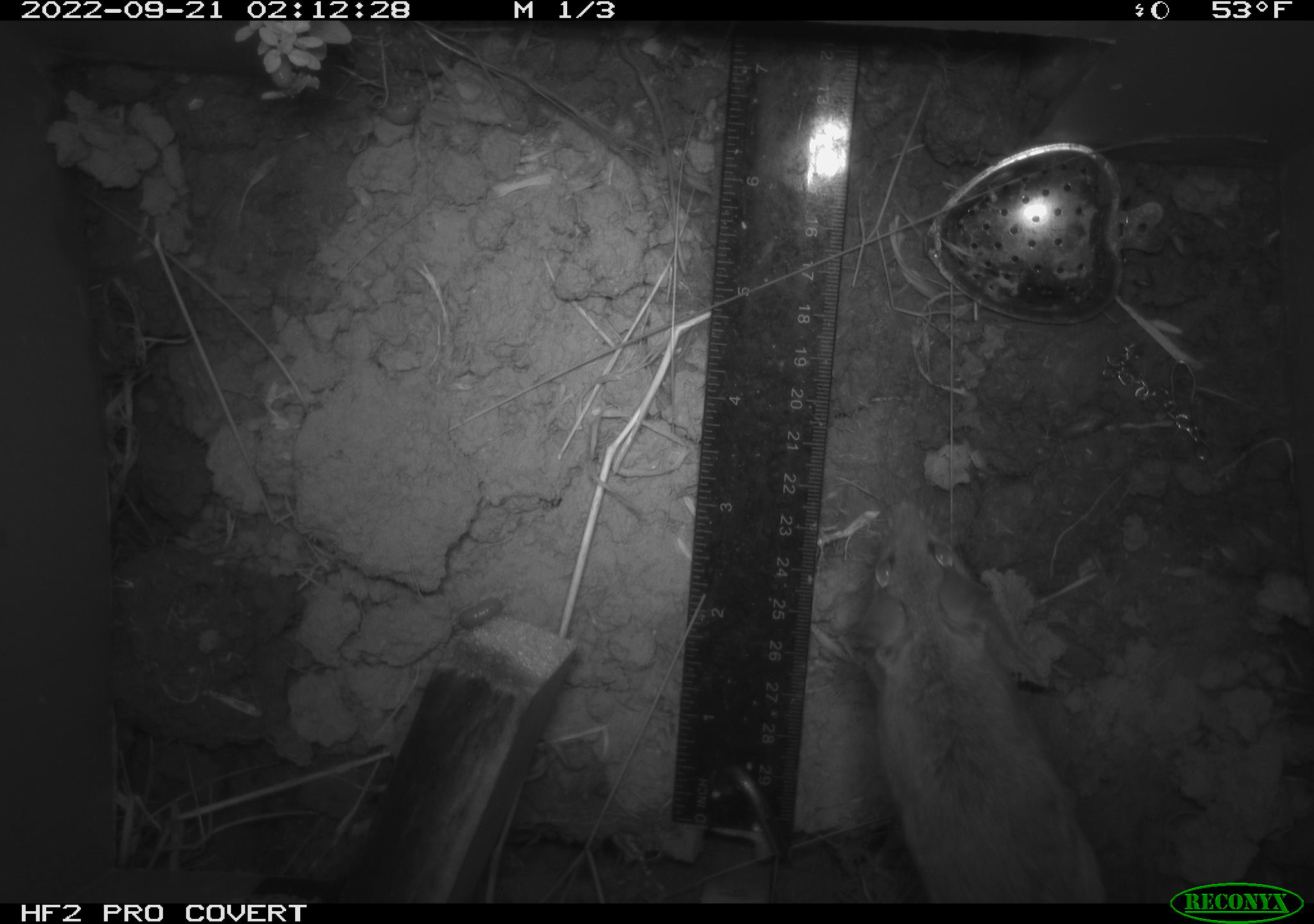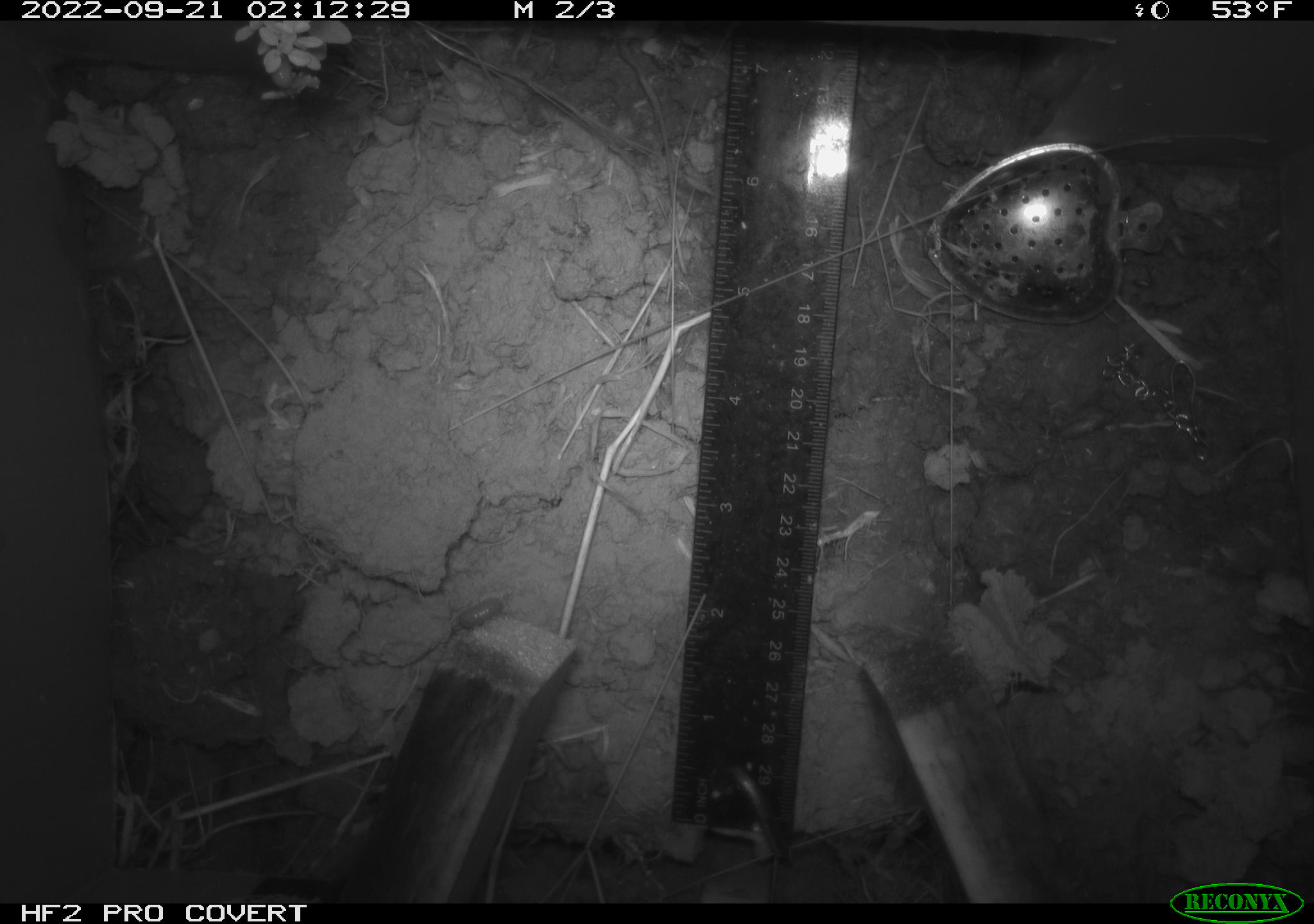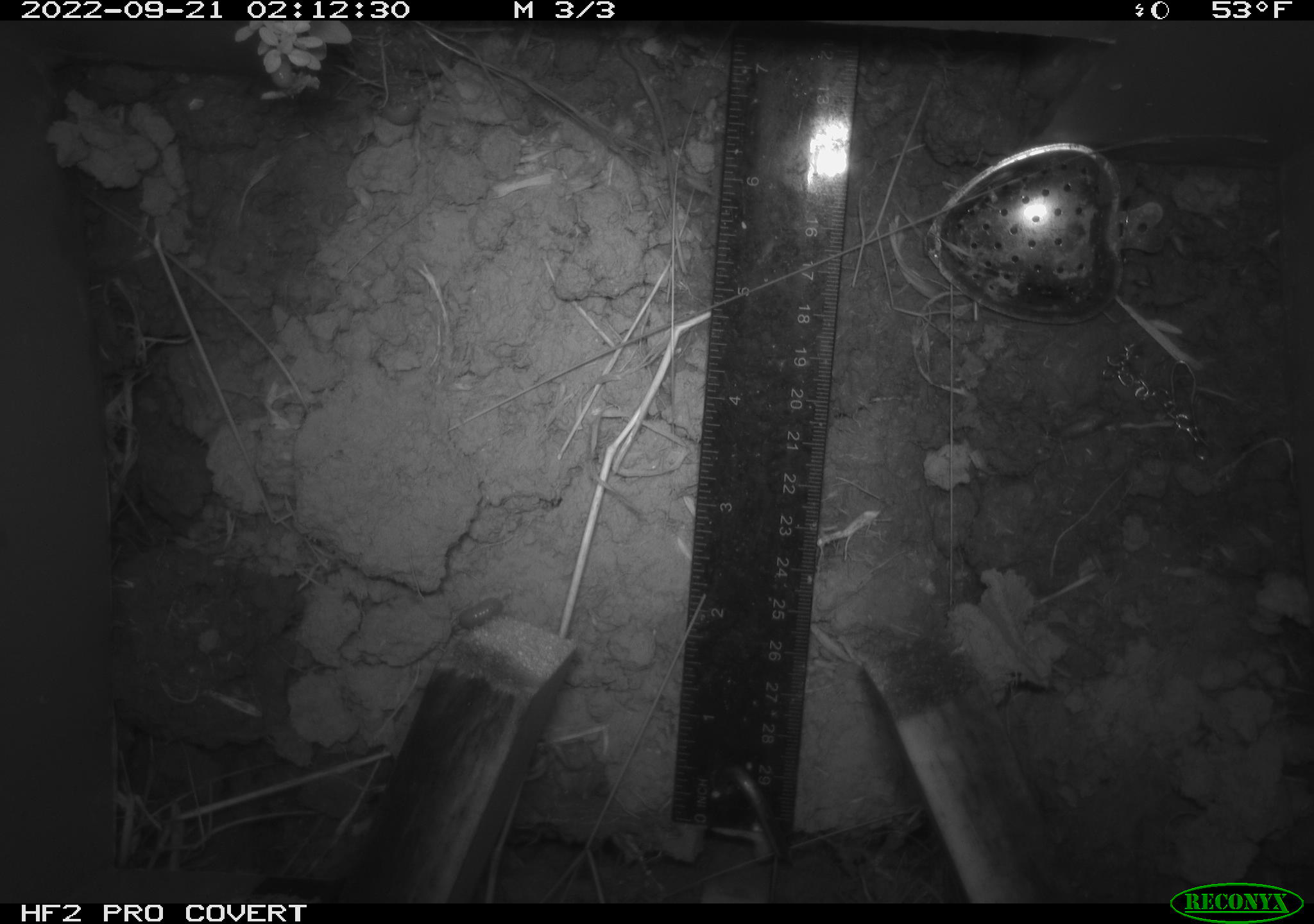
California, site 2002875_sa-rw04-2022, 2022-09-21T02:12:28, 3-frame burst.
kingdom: Animalia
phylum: Chordata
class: Mammalia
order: Rodentia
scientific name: Rodentia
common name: mouse species